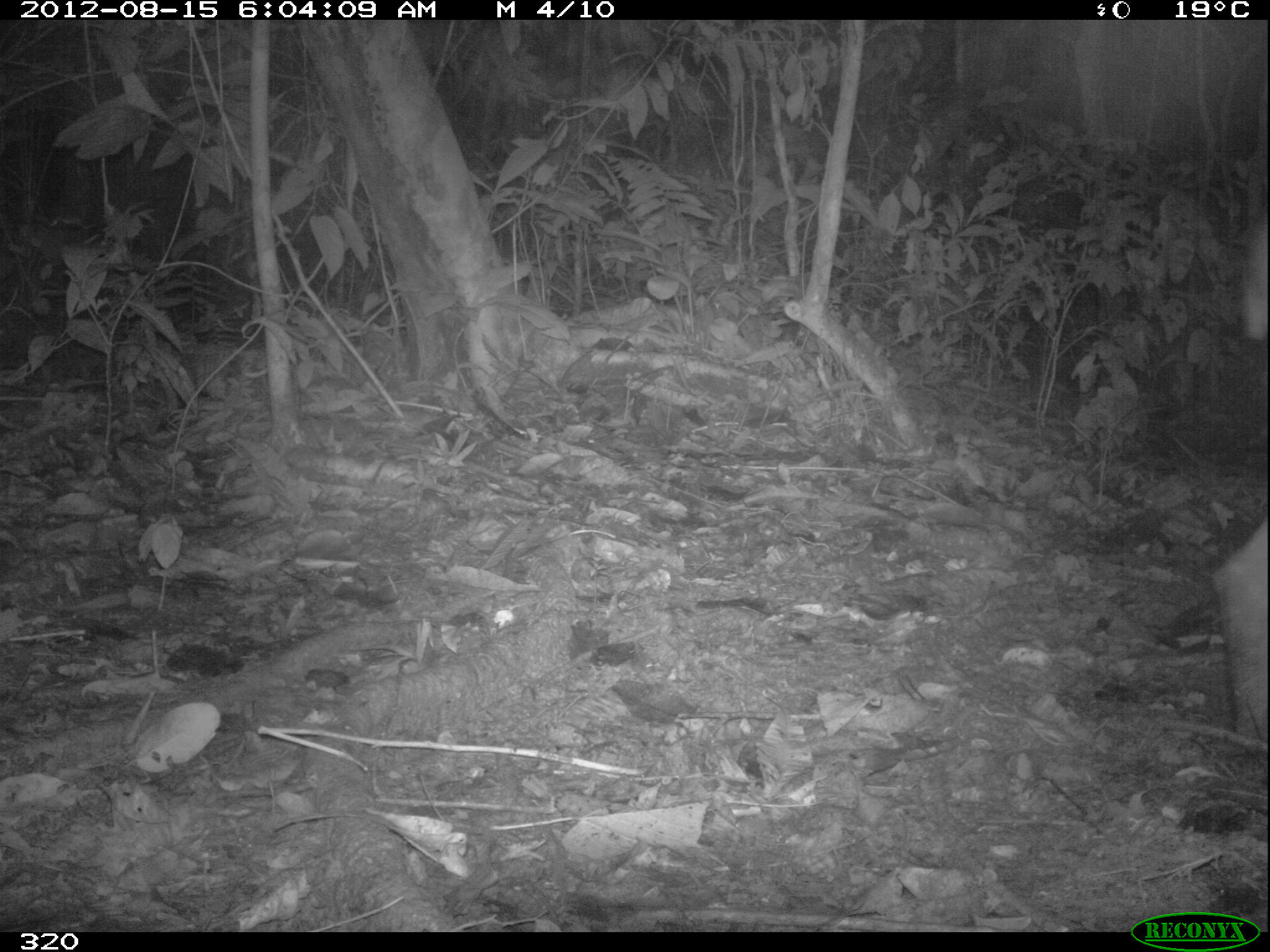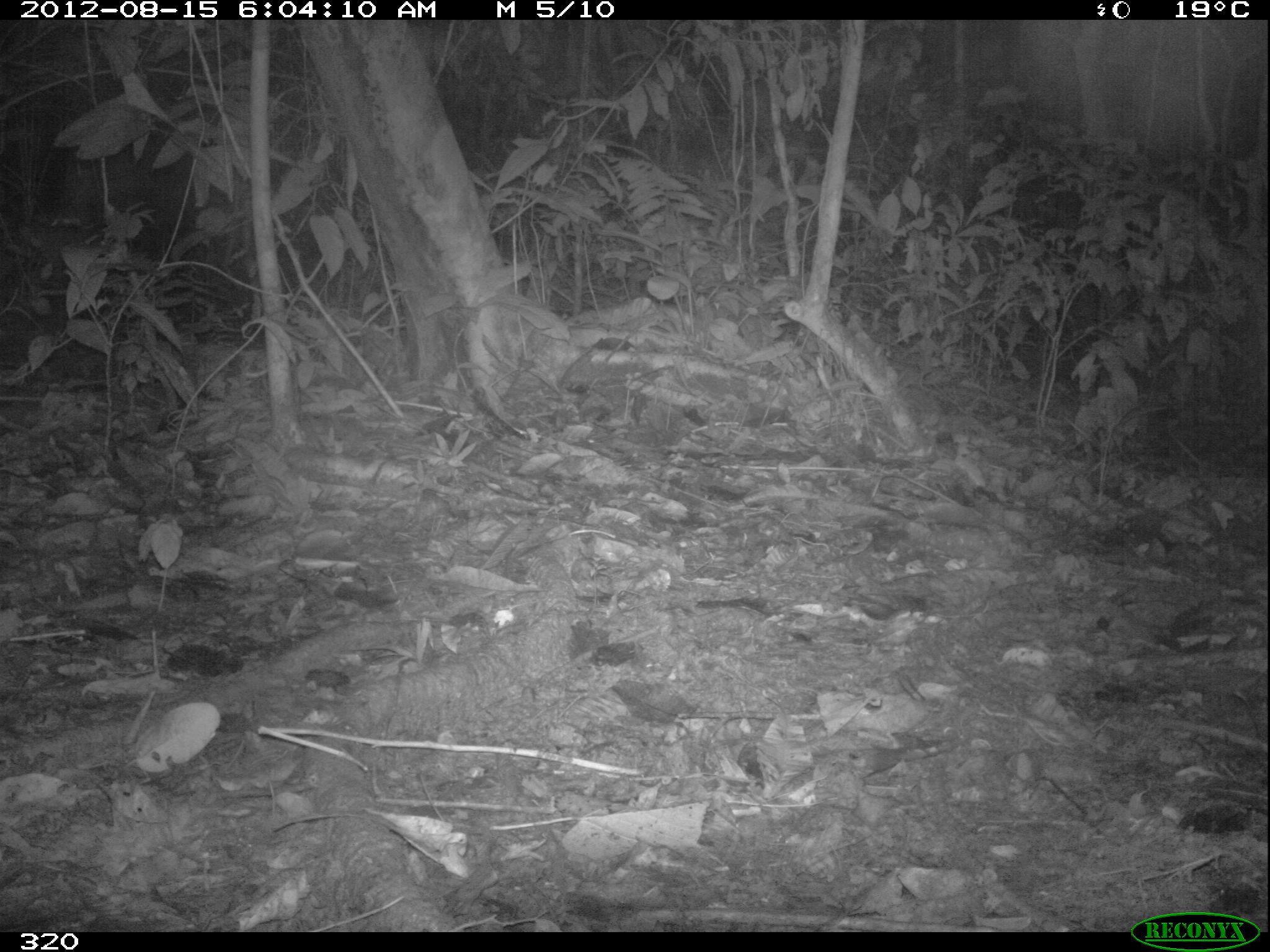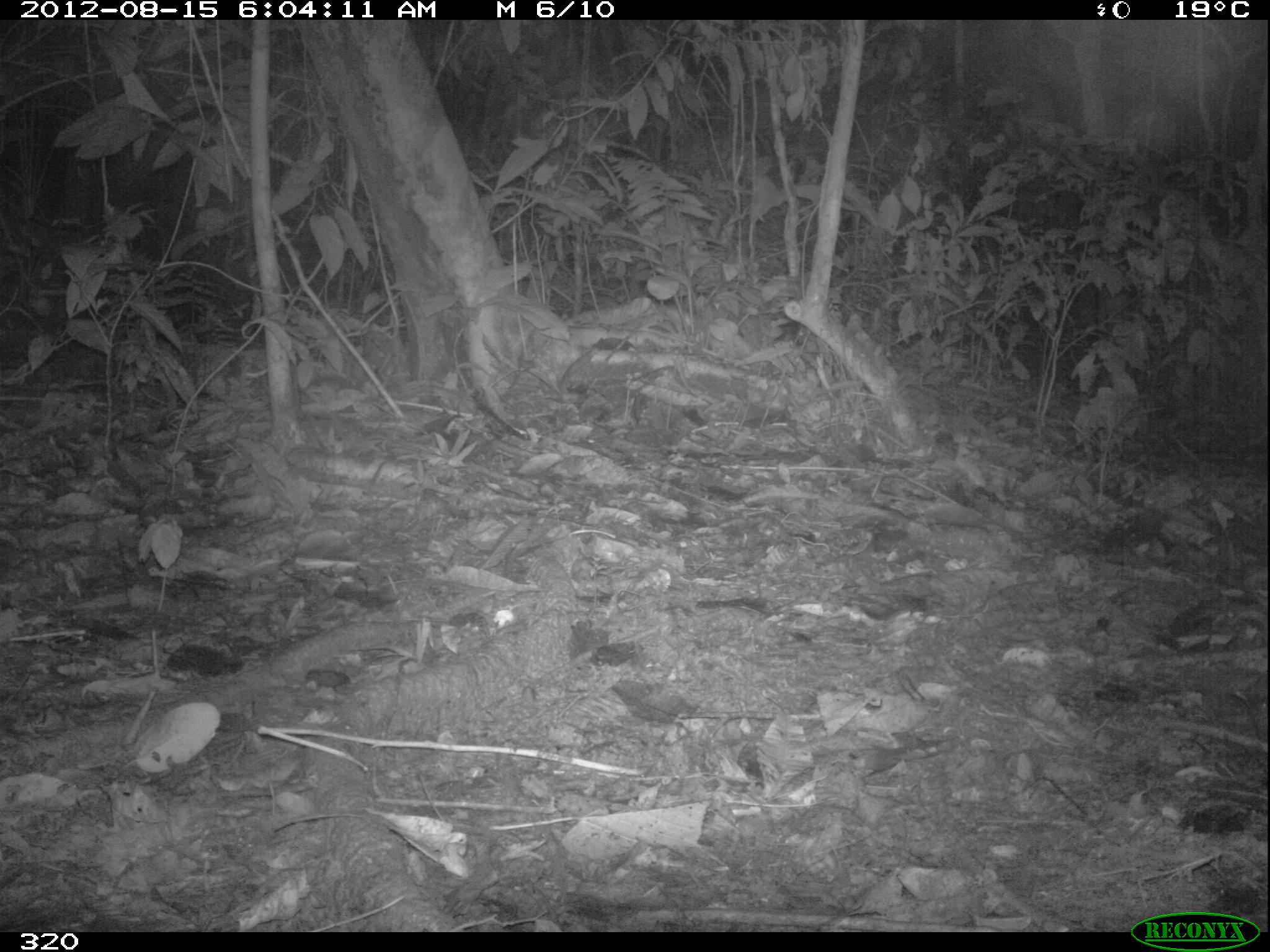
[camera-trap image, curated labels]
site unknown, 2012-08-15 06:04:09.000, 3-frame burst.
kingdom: Animalia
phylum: Chordata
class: Mammalia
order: Perissodactyla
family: Tapiridae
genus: Tapirus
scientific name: Tapirus terrestris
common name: south american tapir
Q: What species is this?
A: Tapirus terrestris (south american tapir).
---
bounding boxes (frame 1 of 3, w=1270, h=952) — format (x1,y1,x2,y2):
tapirus terrestris: (1214,212,1269,737)